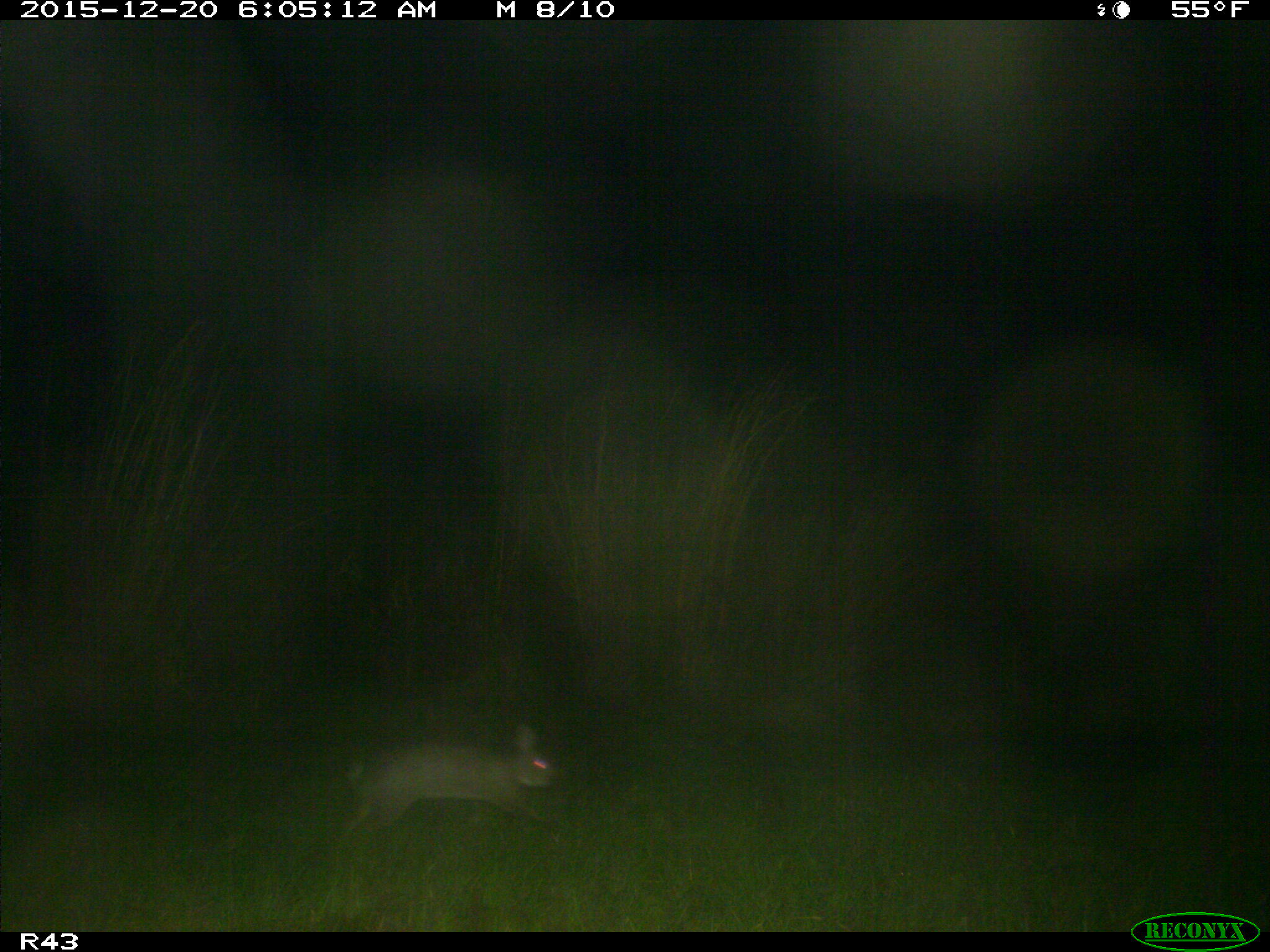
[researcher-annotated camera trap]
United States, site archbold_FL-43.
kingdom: Animalia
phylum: Chordata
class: Mammalia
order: Lagomorpha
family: Leporidae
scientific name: Leporidae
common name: rabbits and hares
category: unidentified rabbit